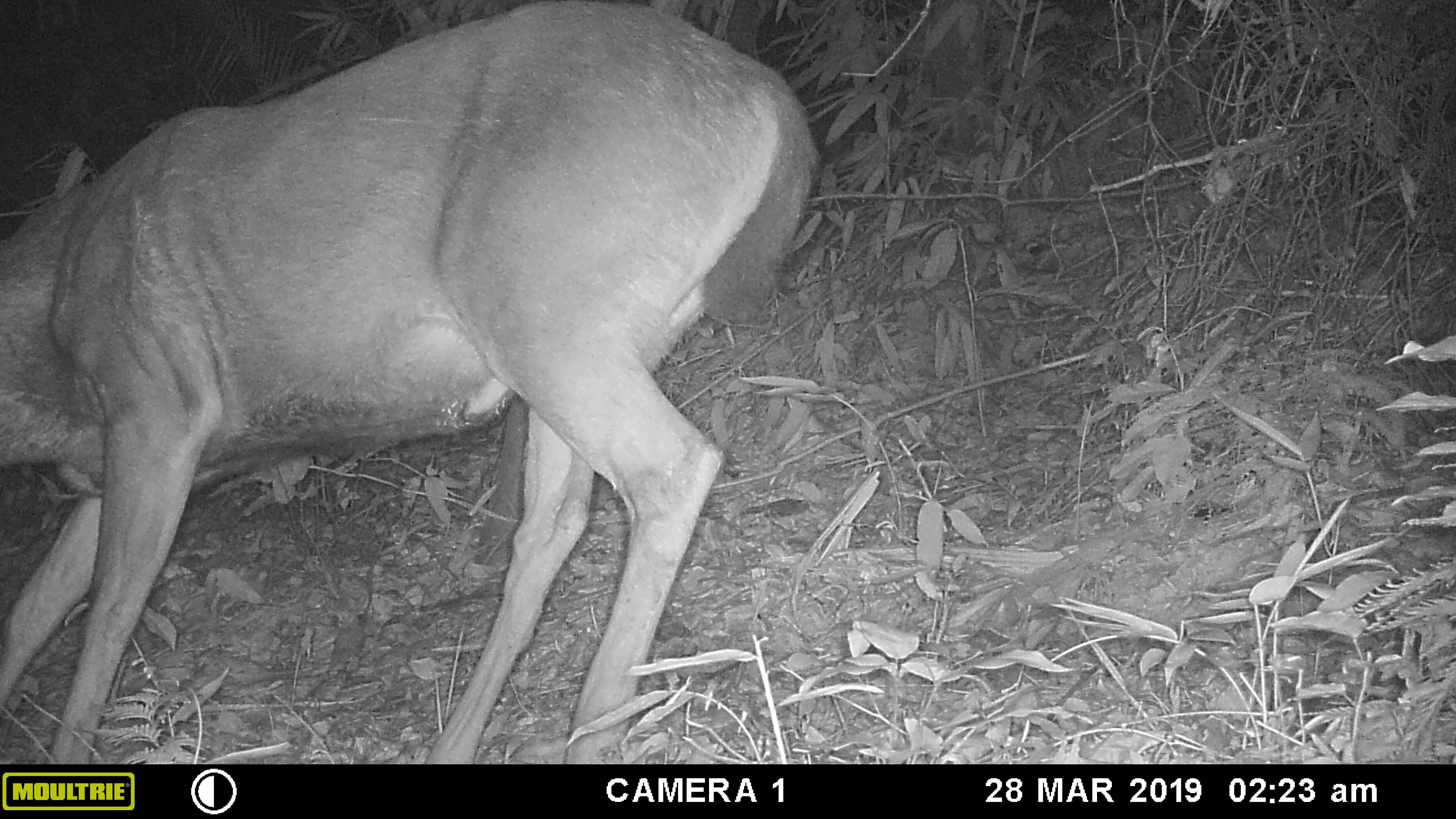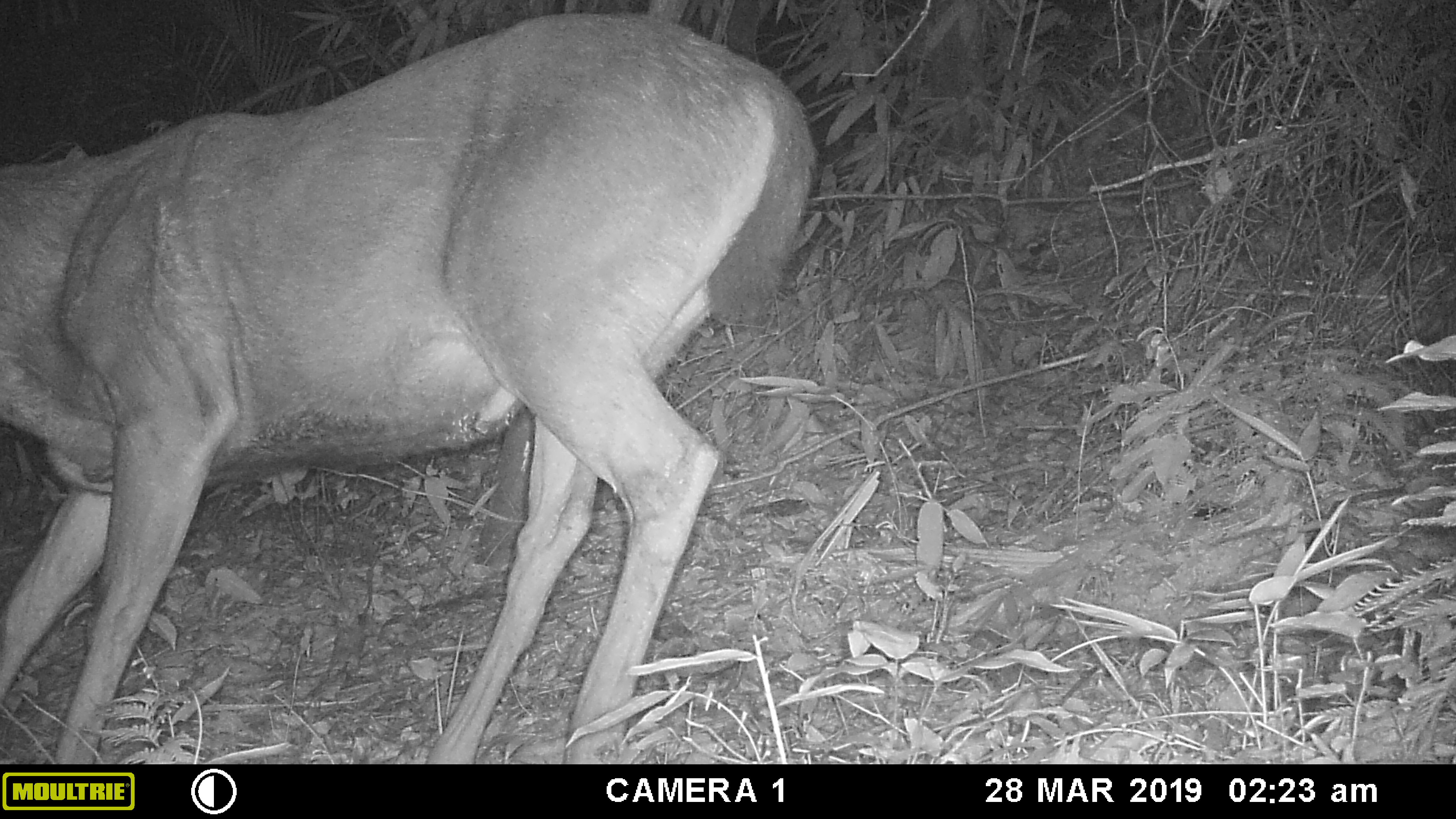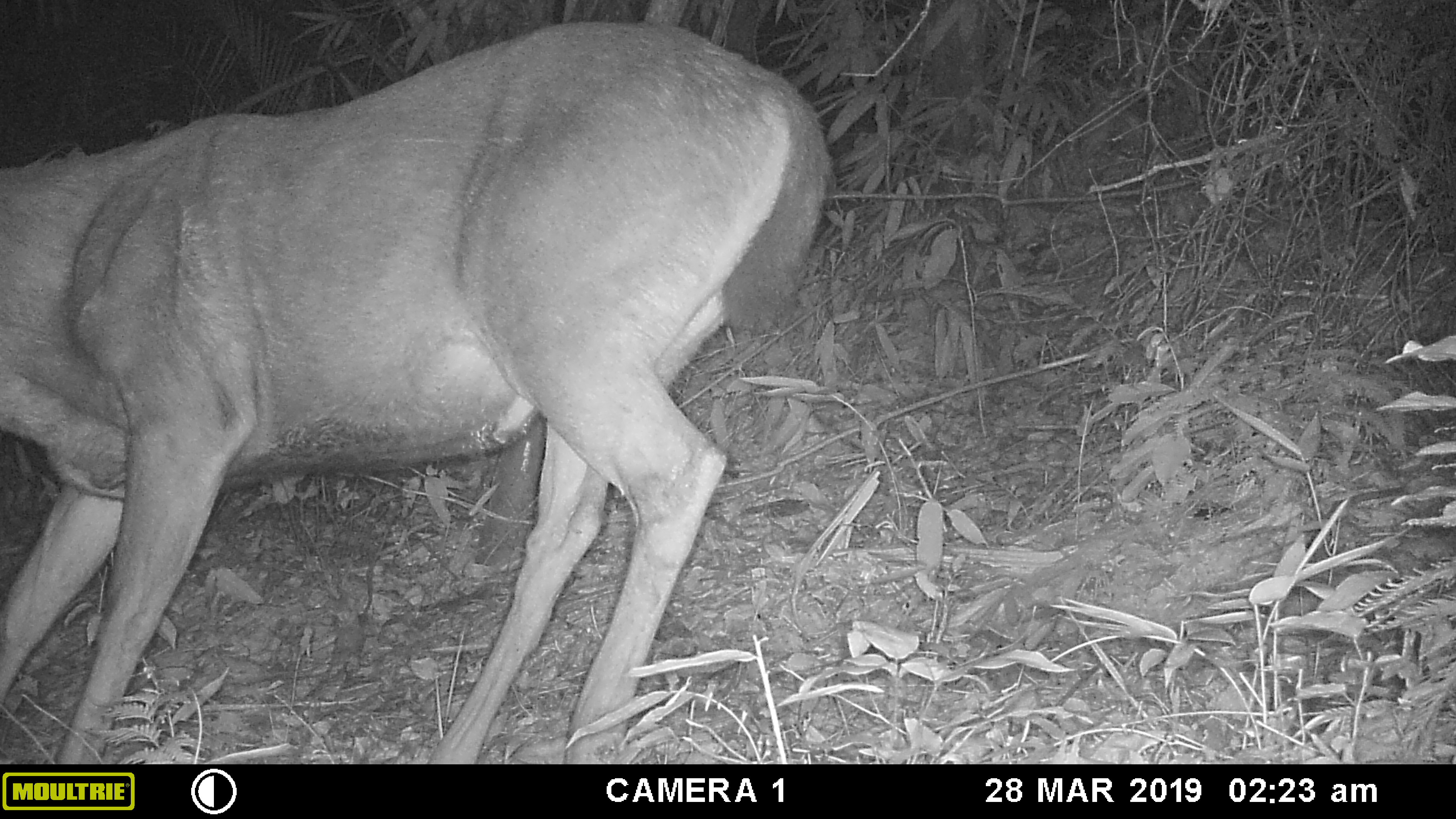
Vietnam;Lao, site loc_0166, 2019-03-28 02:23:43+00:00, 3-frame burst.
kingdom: Animalia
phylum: Chordata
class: Mammalia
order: Artiodactyla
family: Cervidae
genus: Rusa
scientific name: Rusa unicolor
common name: sambar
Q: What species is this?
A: Sambar (Rusa unicolor).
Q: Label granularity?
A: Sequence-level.